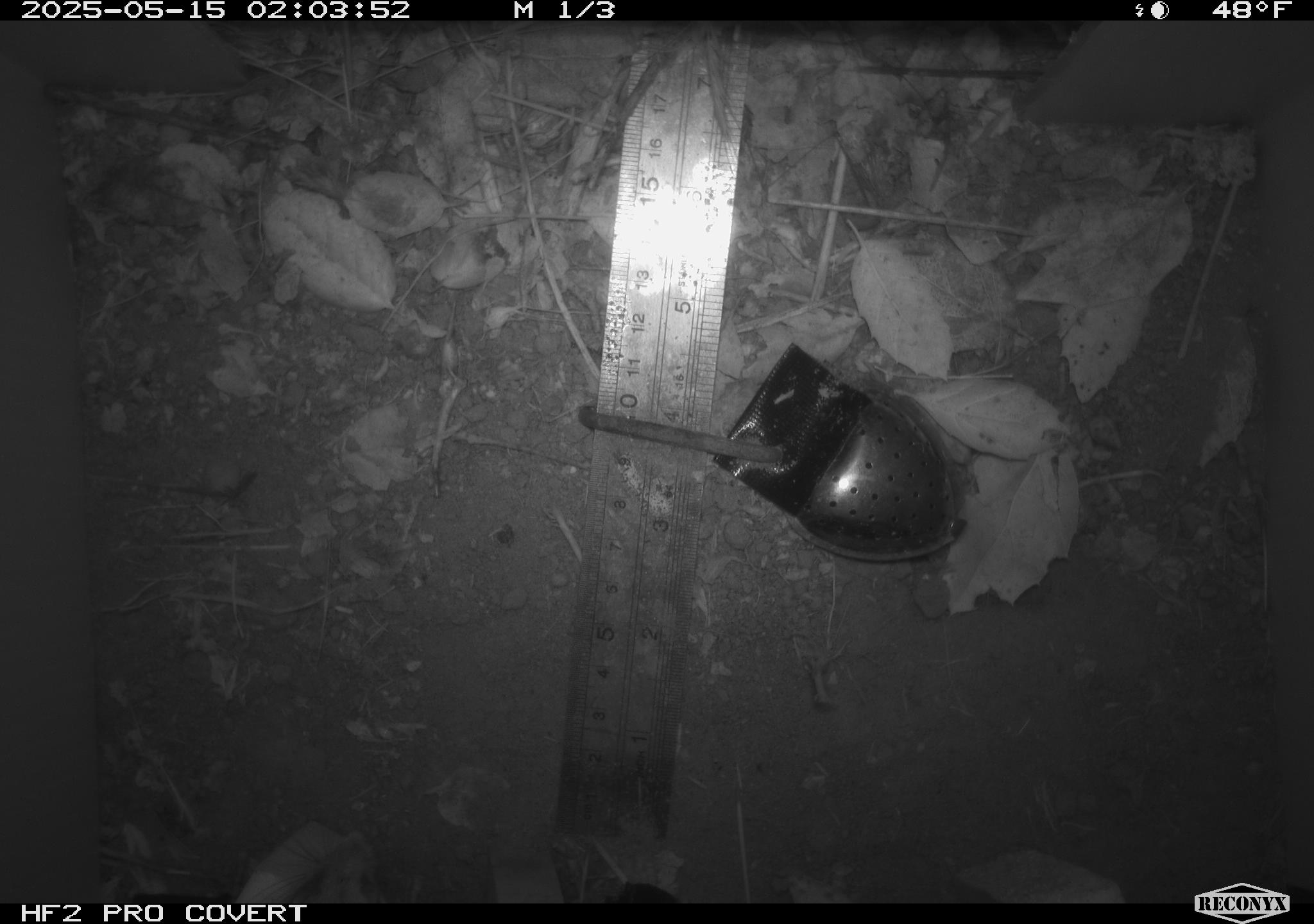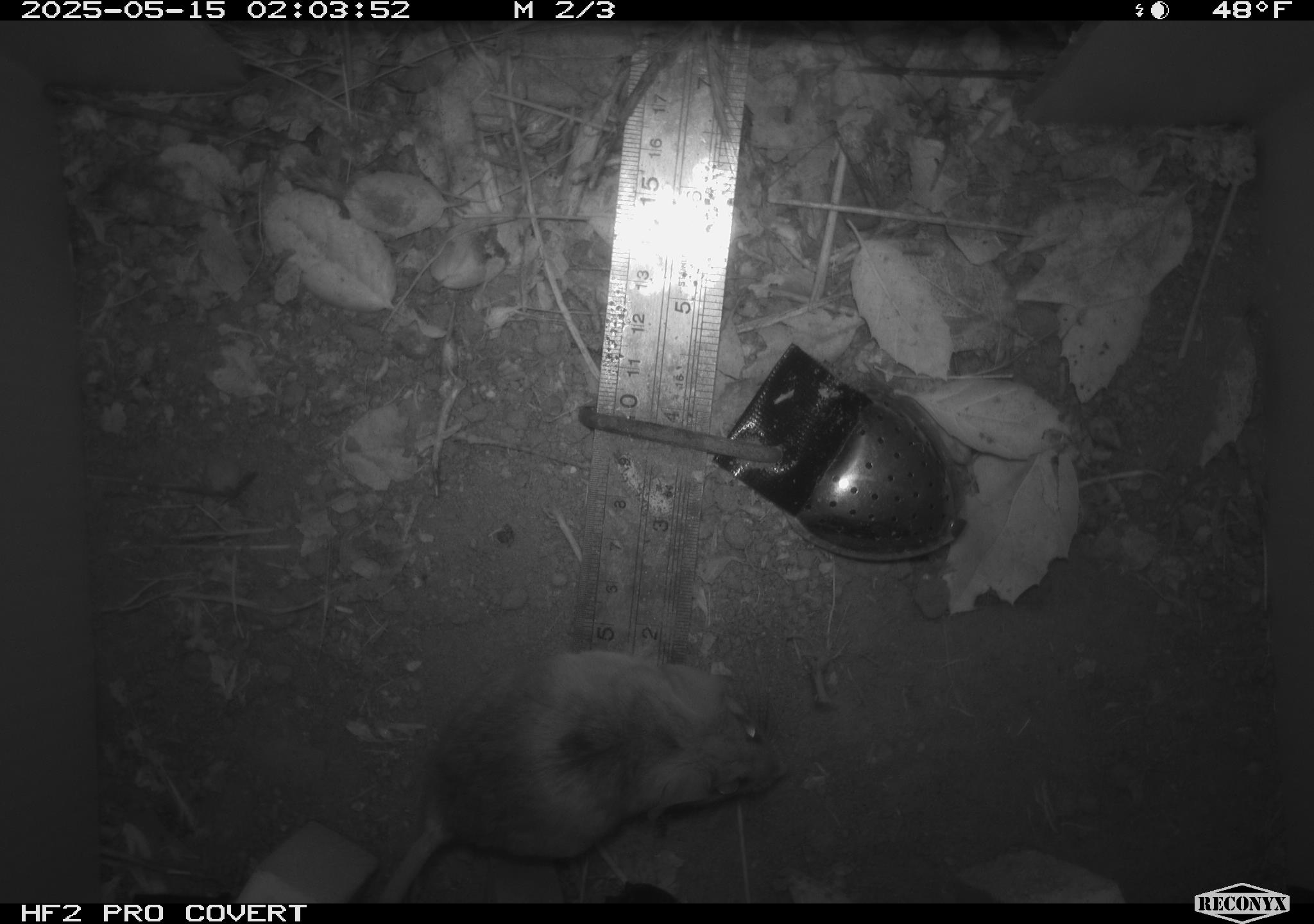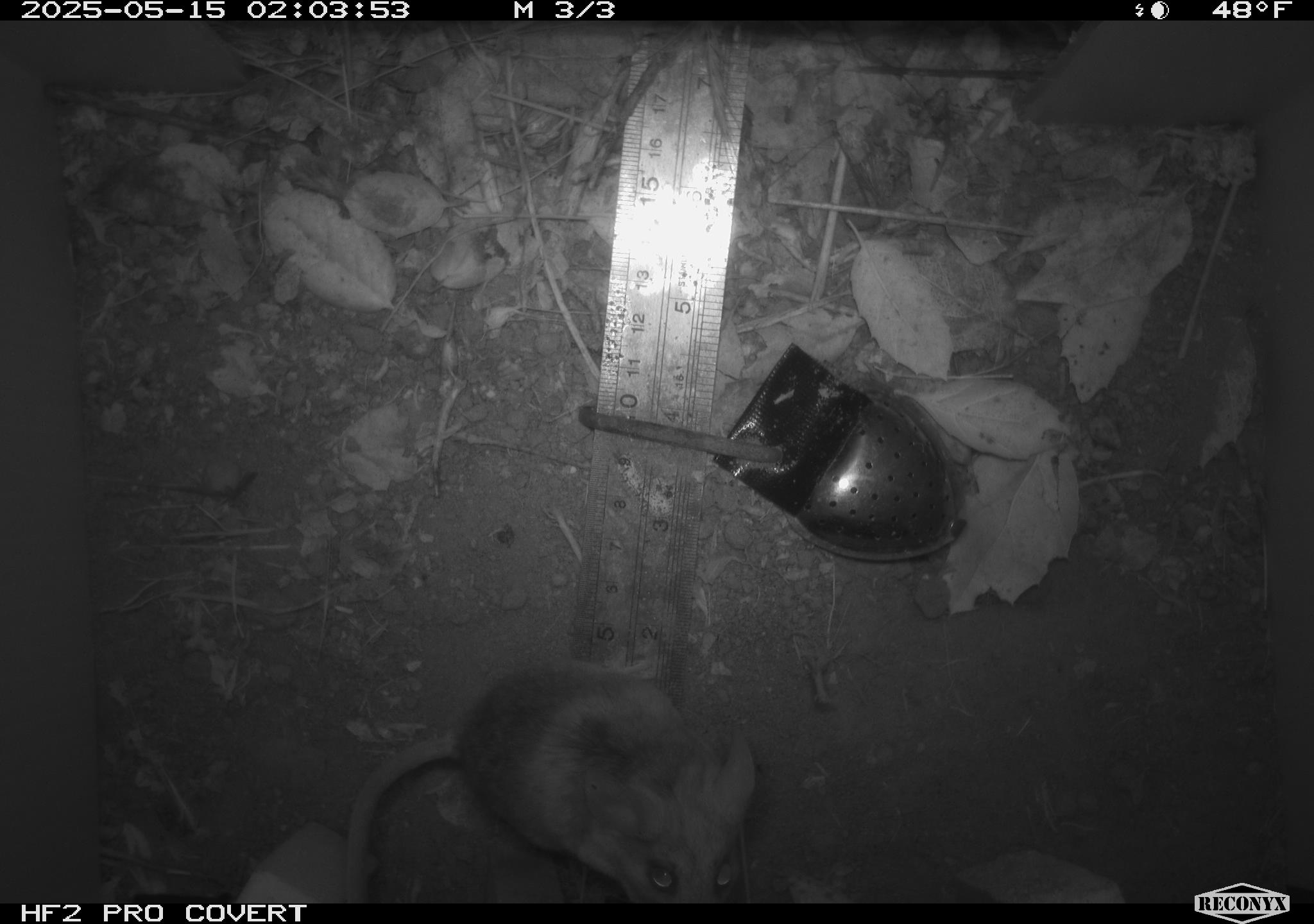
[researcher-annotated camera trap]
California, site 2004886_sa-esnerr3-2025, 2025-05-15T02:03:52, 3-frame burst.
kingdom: Animalia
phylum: Chordata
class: Mammalia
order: Rodentia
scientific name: Rodentia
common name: rodent